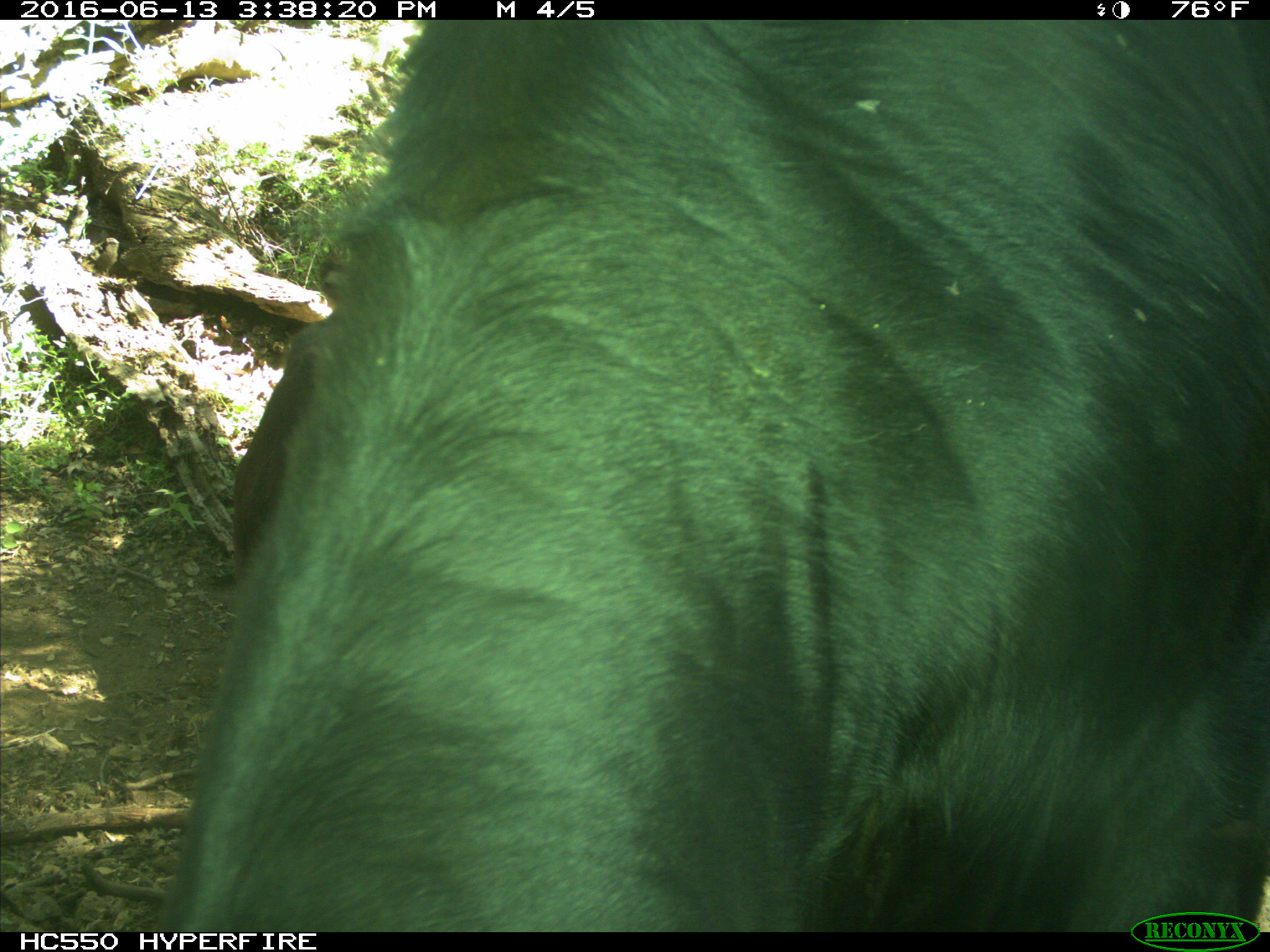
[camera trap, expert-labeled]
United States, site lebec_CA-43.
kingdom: Animalia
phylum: Chordata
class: Mammalia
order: Artiodactyla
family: Bovidae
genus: Bos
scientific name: Bos taurus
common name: domestic cow